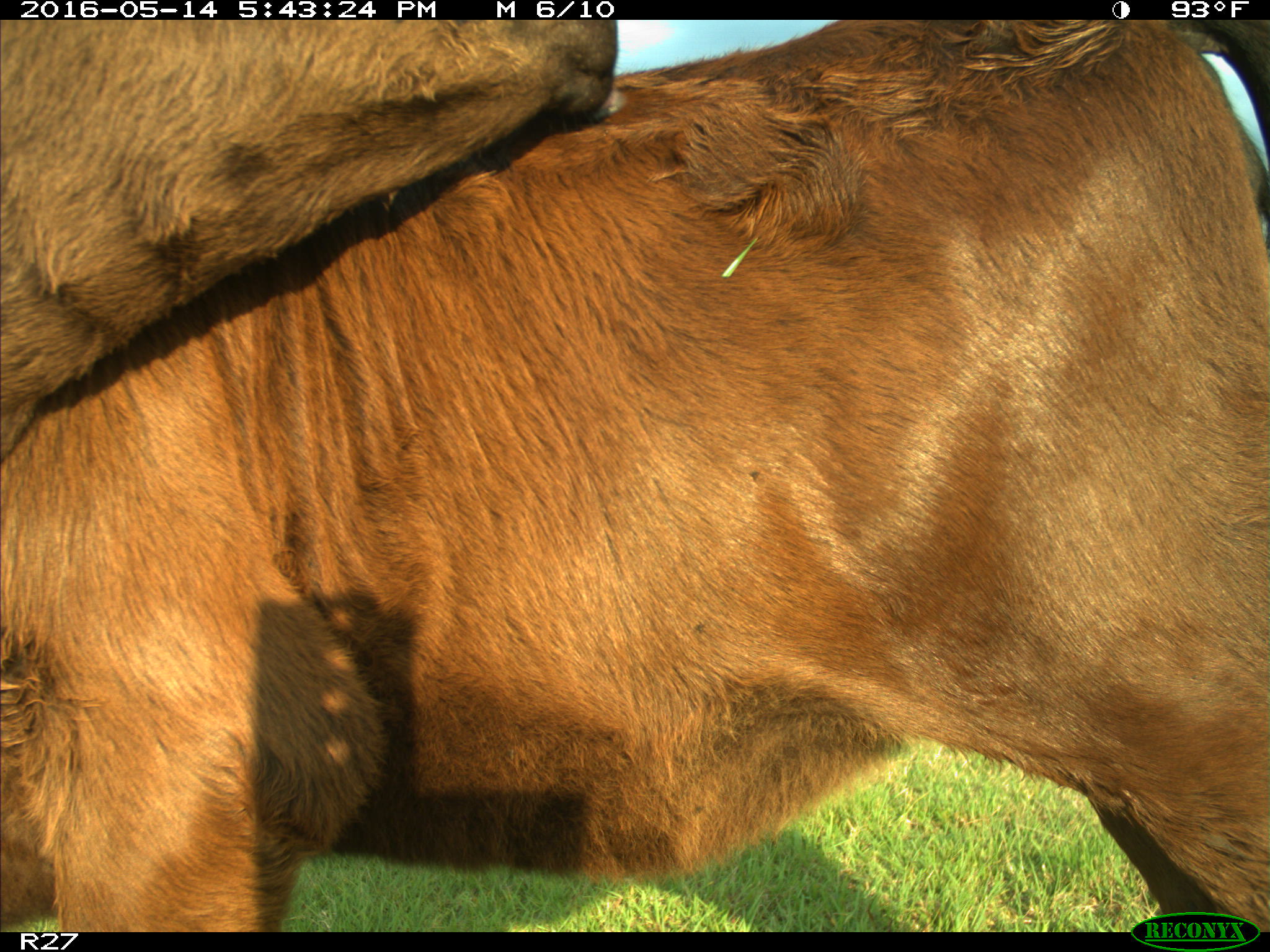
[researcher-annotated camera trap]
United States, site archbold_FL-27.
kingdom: Animalia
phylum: Chordata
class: Mammalia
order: Artiodactyla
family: Bovidae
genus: Bos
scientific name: Bos taurus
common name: domestic cow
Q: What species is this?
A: Bos taurus (domestic cow).